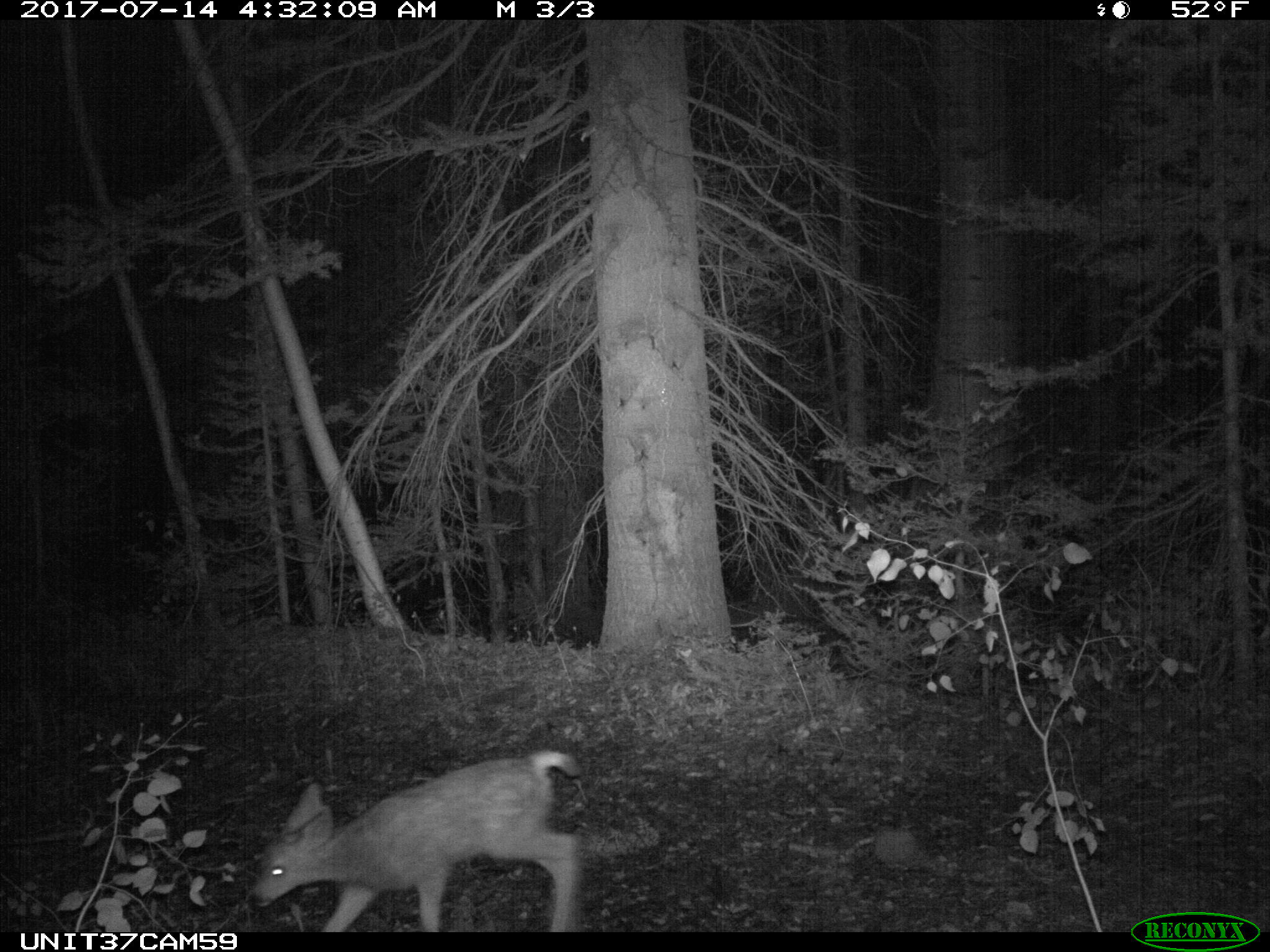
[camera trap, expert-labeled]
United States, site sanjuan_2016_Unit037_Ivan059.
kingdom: Animalia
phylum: Chordata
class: Mammalia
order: Artiodactyla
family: Cervidae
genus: Odocoileus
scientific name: Odocoileus hemionus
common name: mule deer